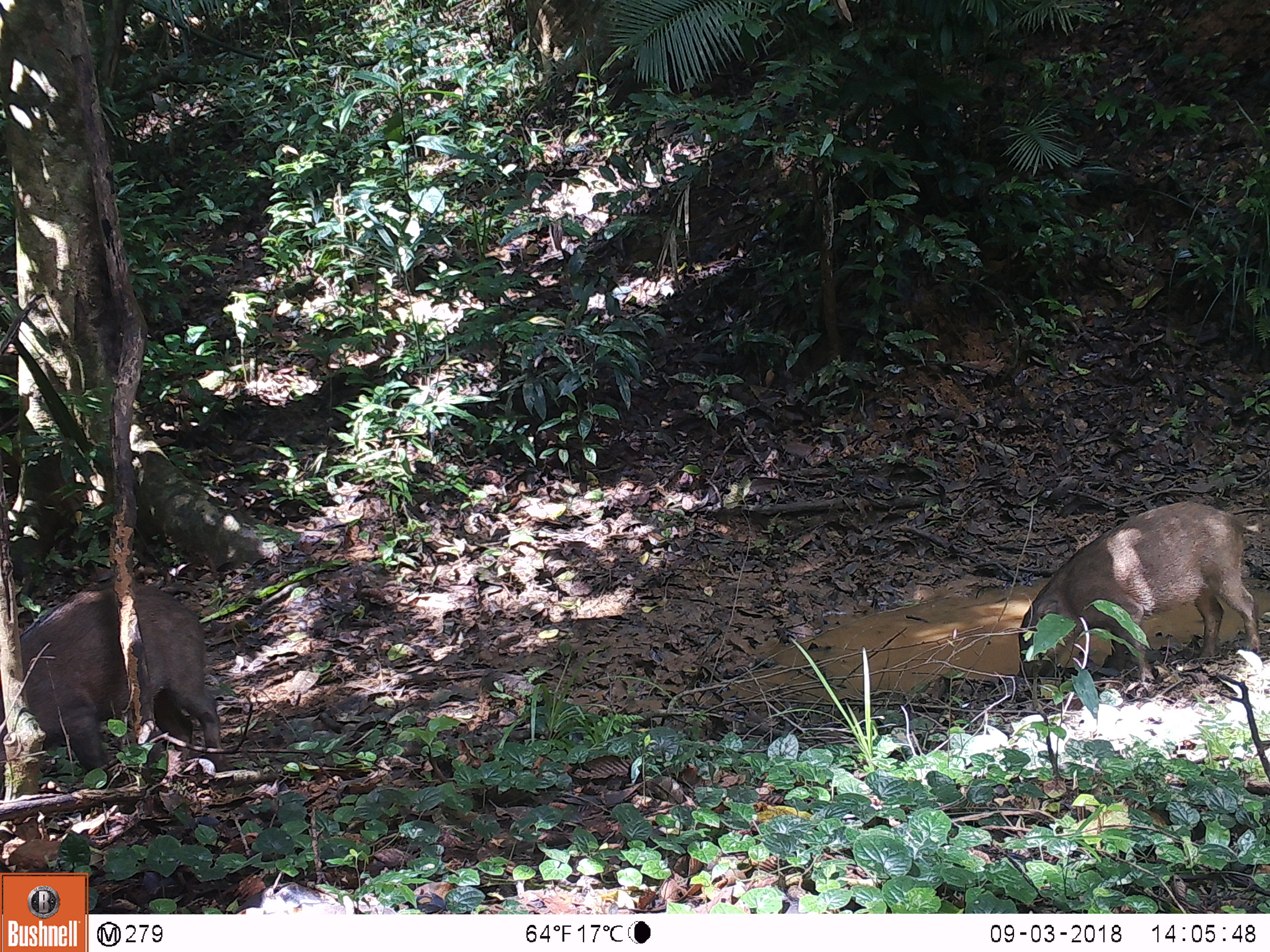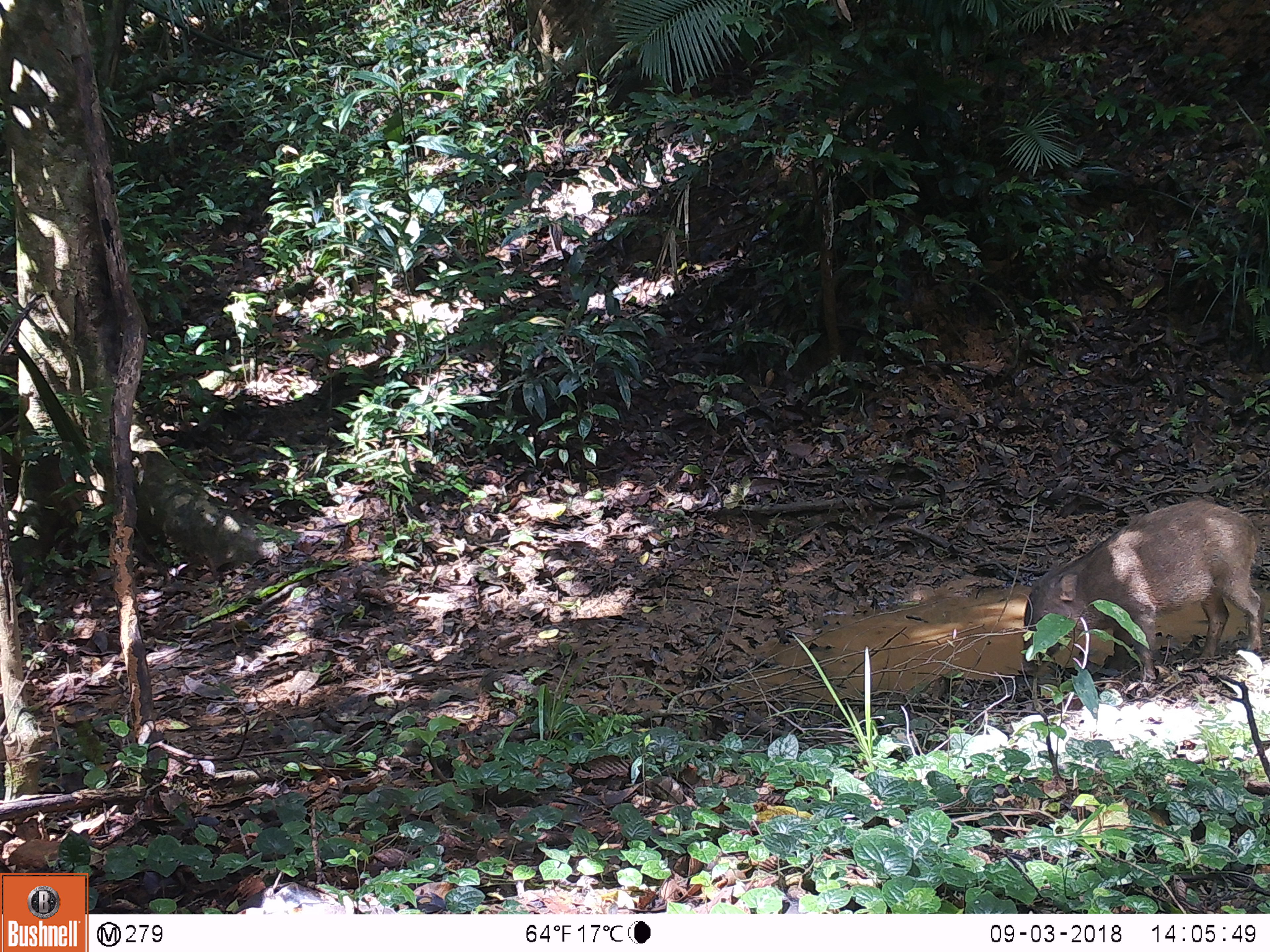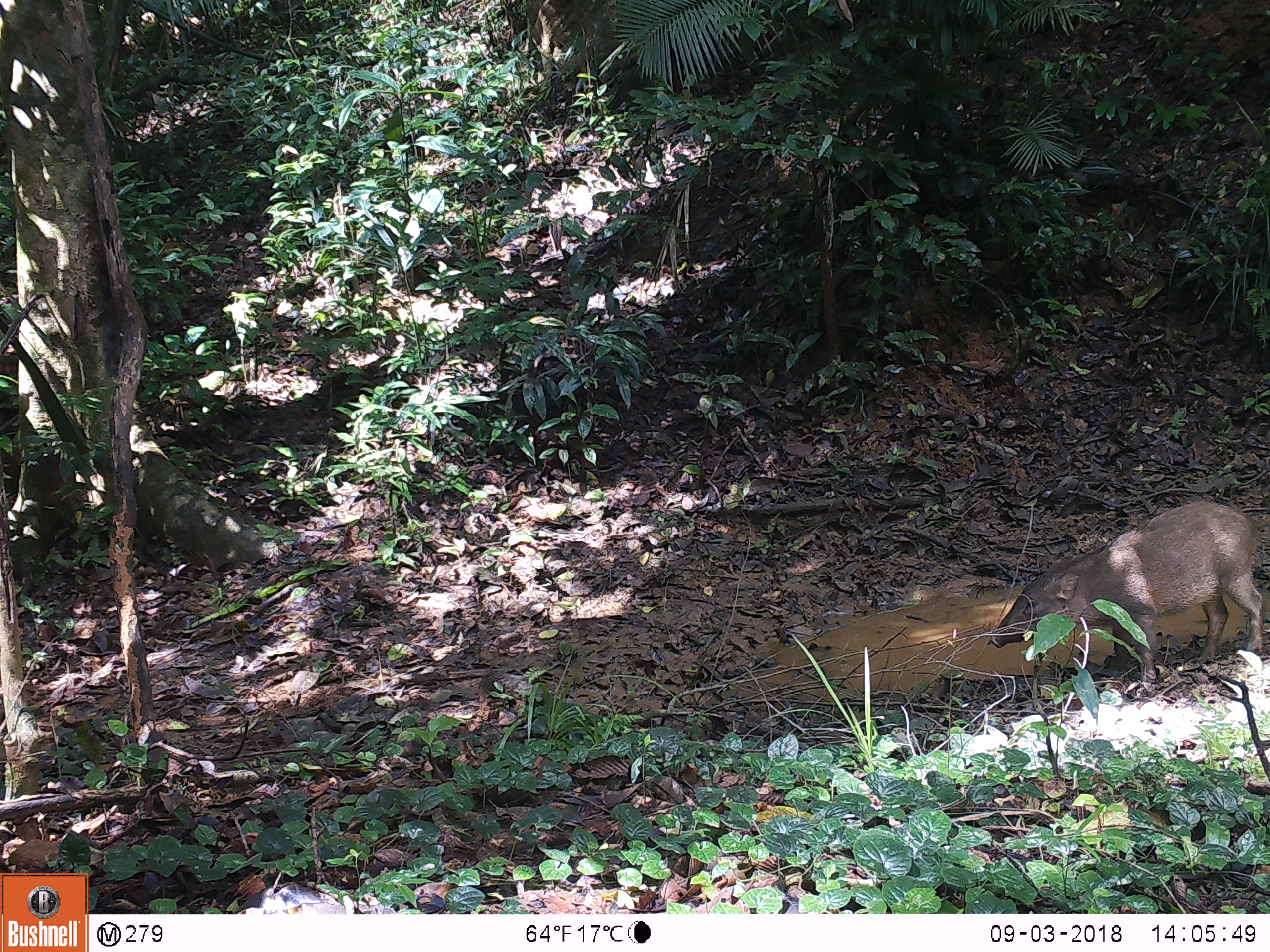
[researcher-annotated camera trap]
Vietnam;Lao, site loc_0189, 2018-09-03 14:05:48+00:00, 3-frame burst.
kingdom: Animalia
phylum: Chordata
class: Mammalia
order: Artiodactyla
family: Suidae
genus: Sus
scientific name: Sus scrofa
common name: eurasian wild pig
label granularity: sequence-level